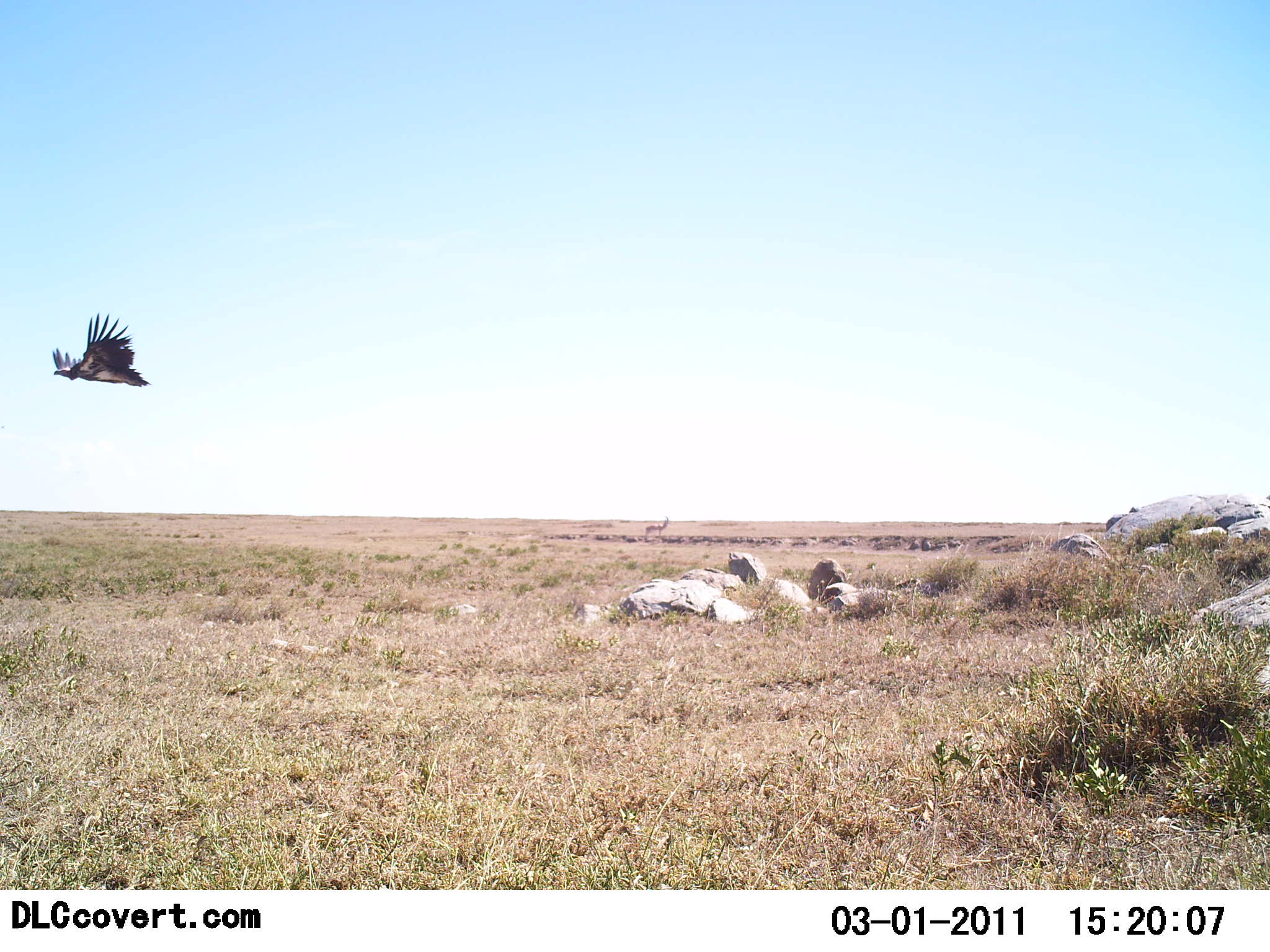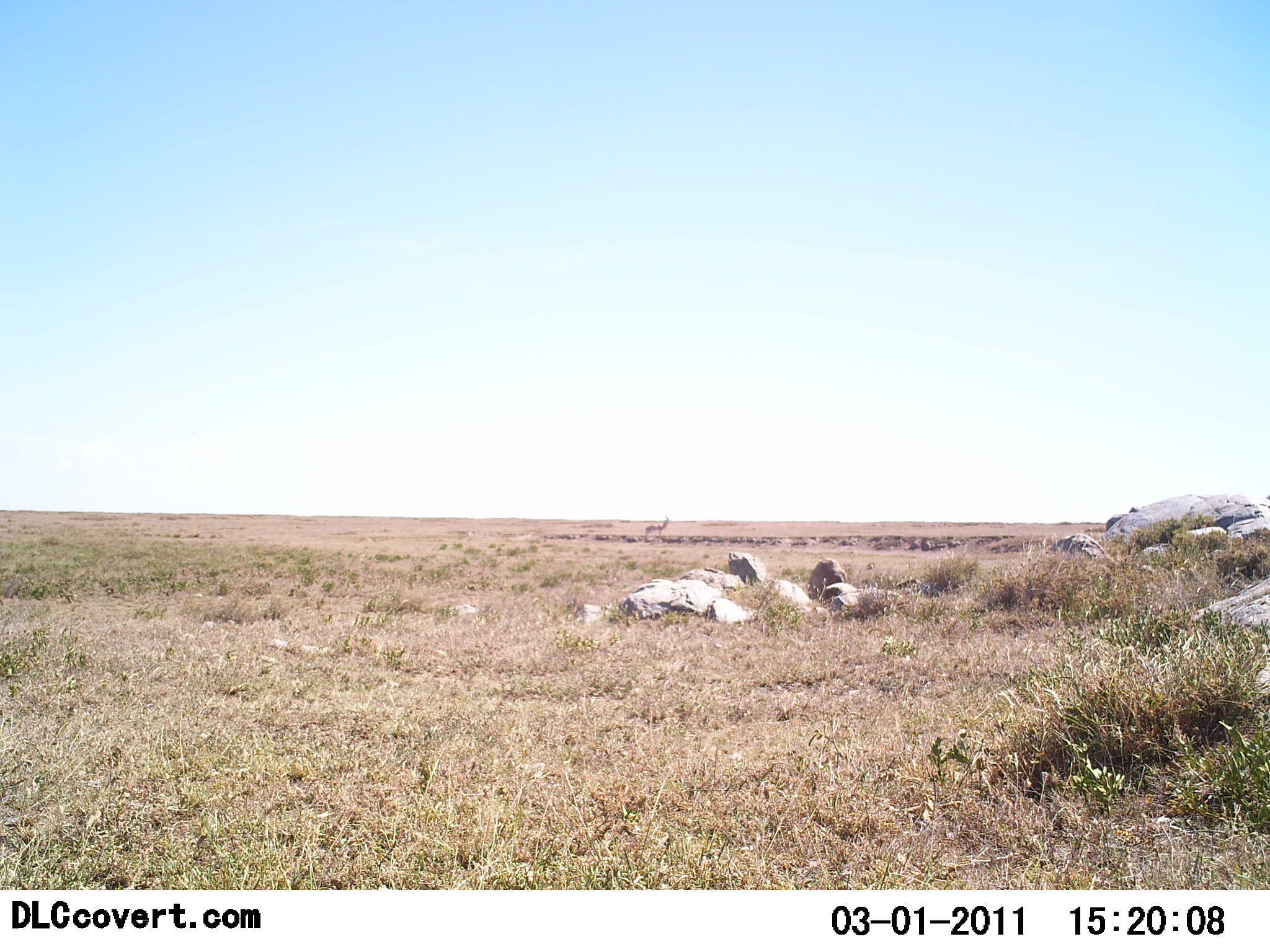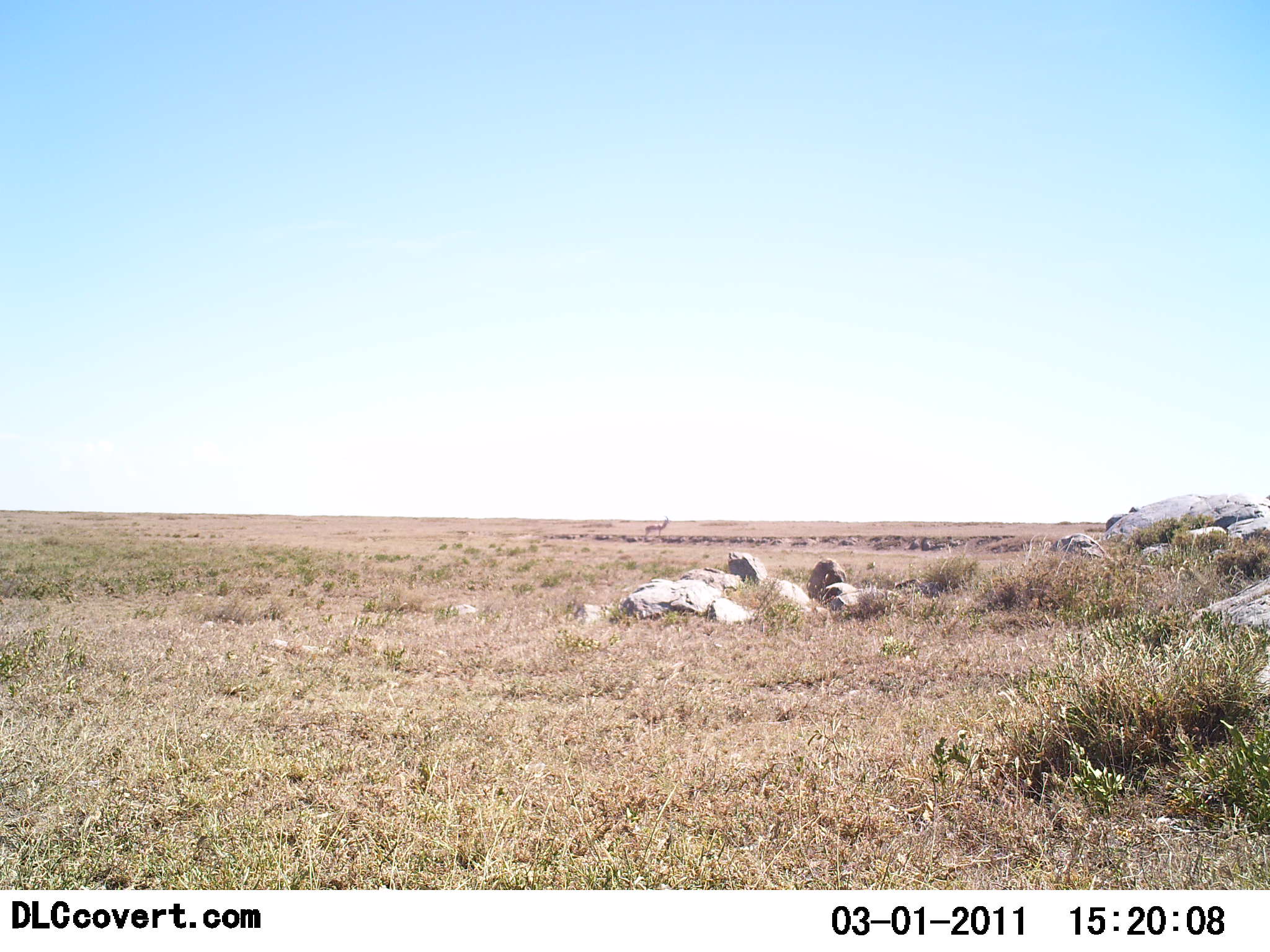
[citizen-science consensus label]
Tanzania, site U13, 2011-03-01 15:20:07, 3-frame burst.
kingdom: Animalia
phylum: Chordata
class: Aves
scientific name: Aves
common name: bird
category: otherbird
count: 1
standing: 0%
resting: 0%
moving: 100%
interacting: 0%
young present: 0%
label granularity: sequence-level